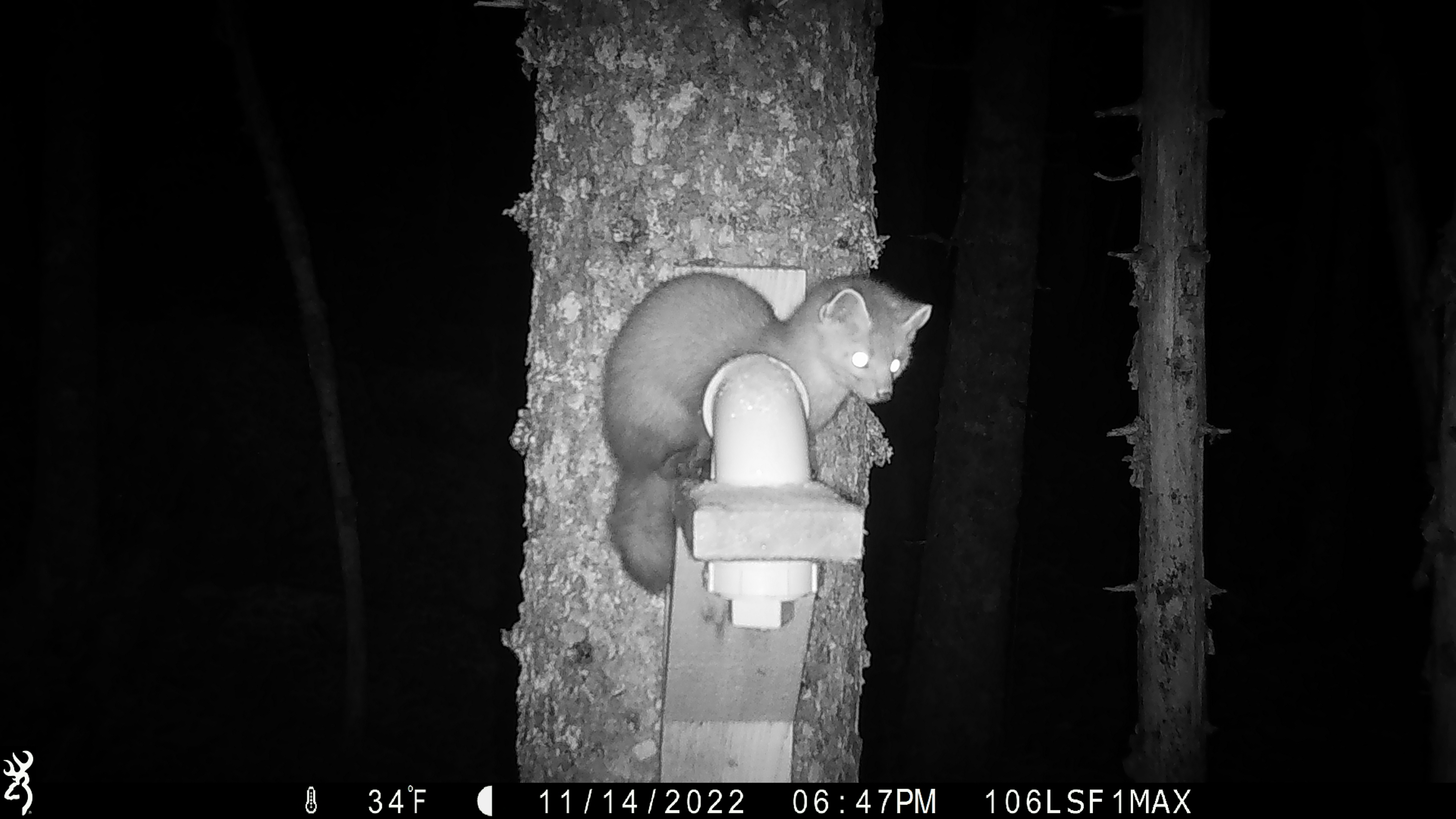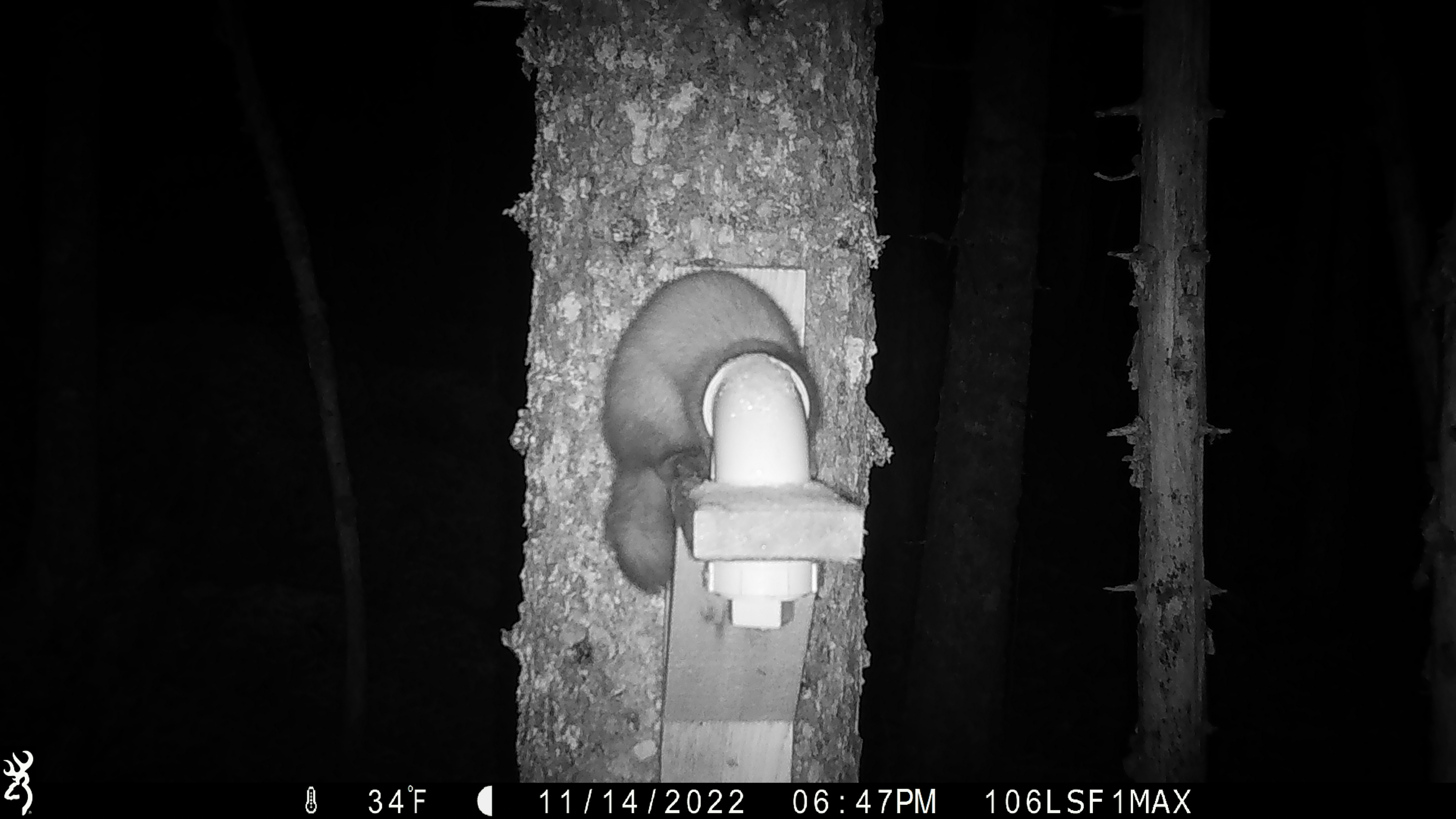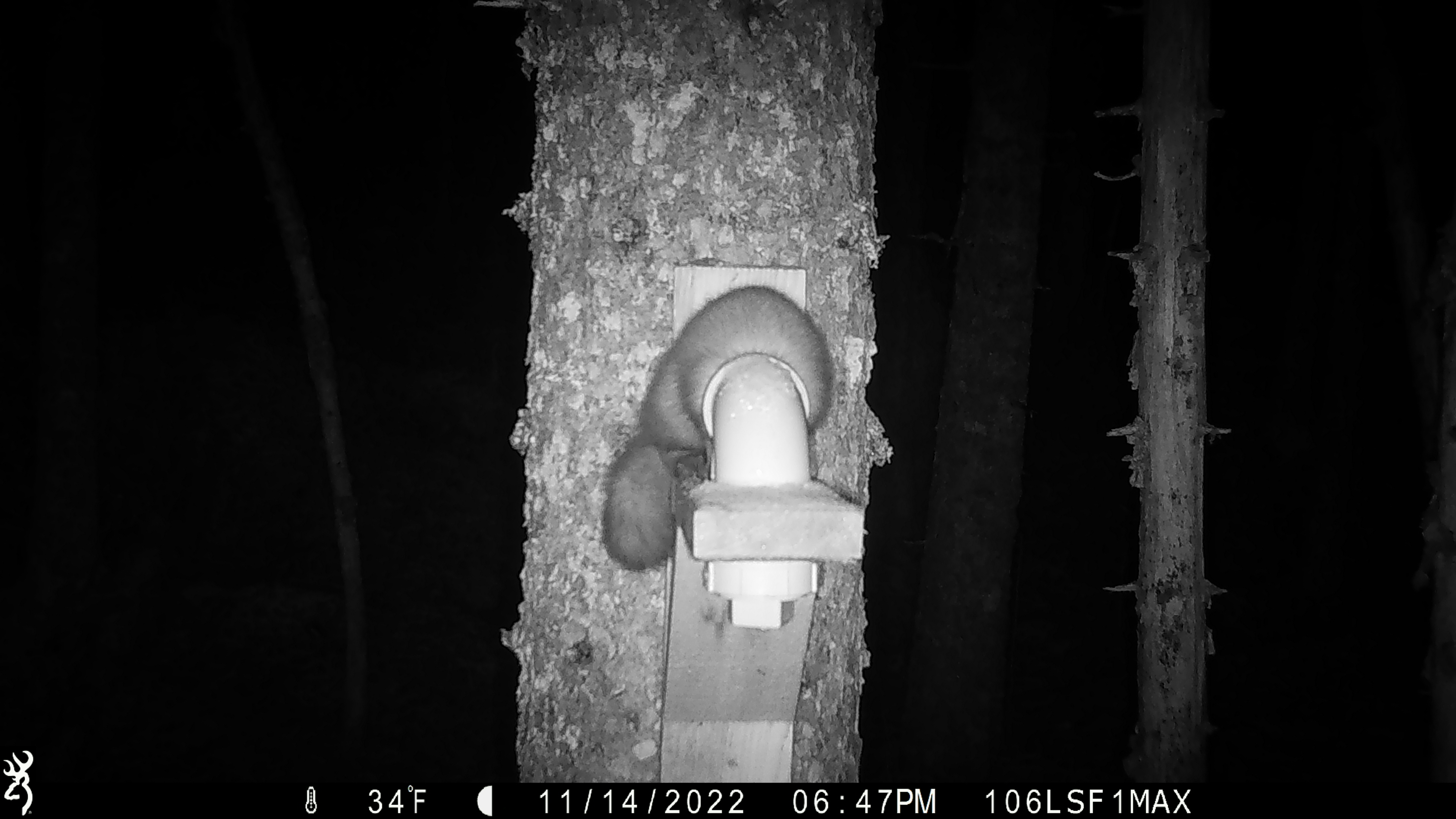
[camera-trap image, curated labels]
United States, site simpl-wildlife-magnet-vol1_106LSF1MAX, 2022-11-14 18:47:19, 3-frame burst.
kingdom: Animalia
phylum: Chordata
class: Mammalia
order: Carnivora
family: Mustelidae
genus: Martes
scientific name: Martes americana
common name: american marten